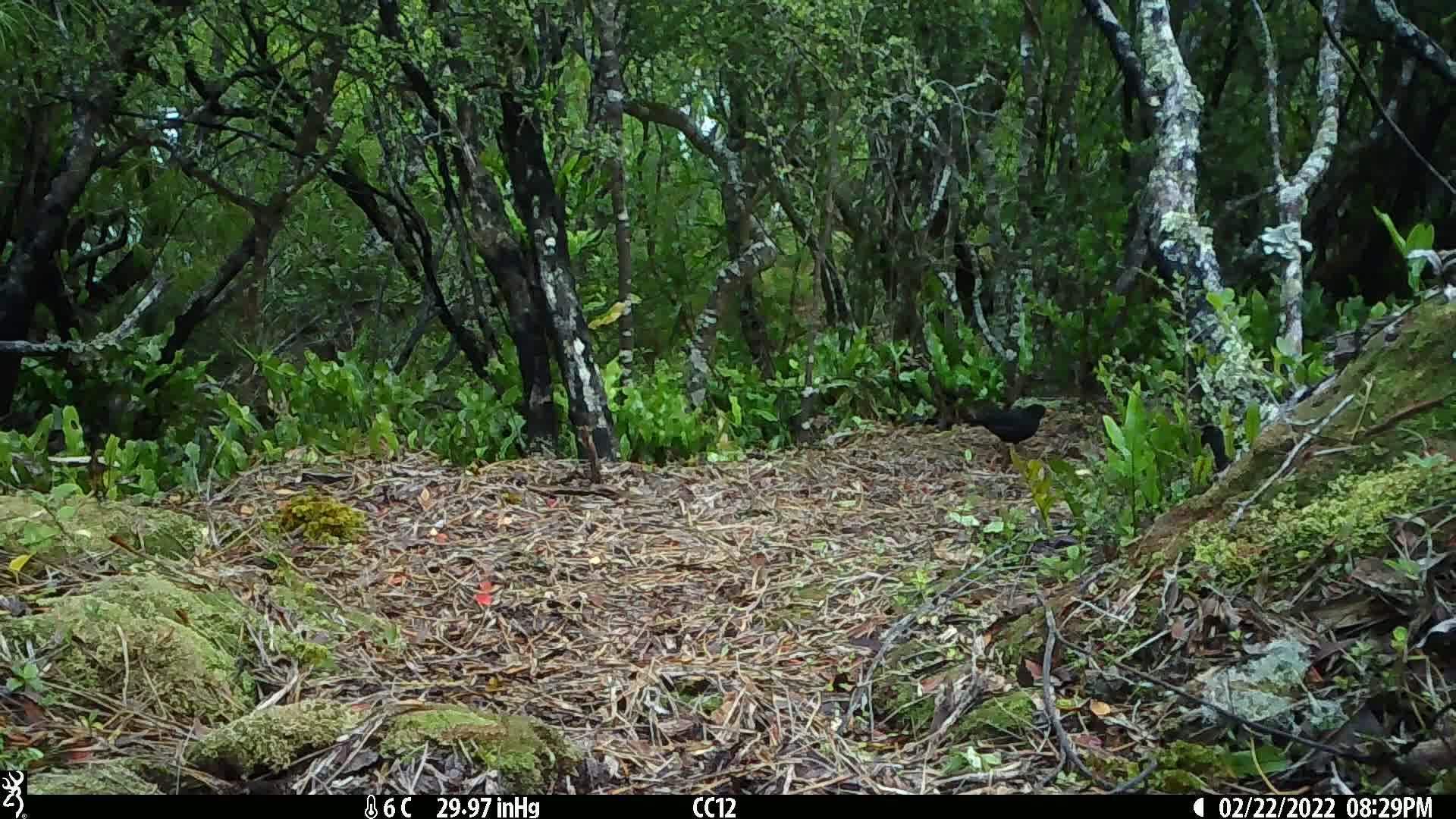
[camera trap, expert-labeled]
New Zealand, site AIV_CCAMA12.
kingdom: Animalia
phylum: Chordata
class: Aves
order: Passeriformes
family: Turdidae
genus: Turdus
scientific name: Turdus merula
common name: eurasian blackbird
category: blackbird